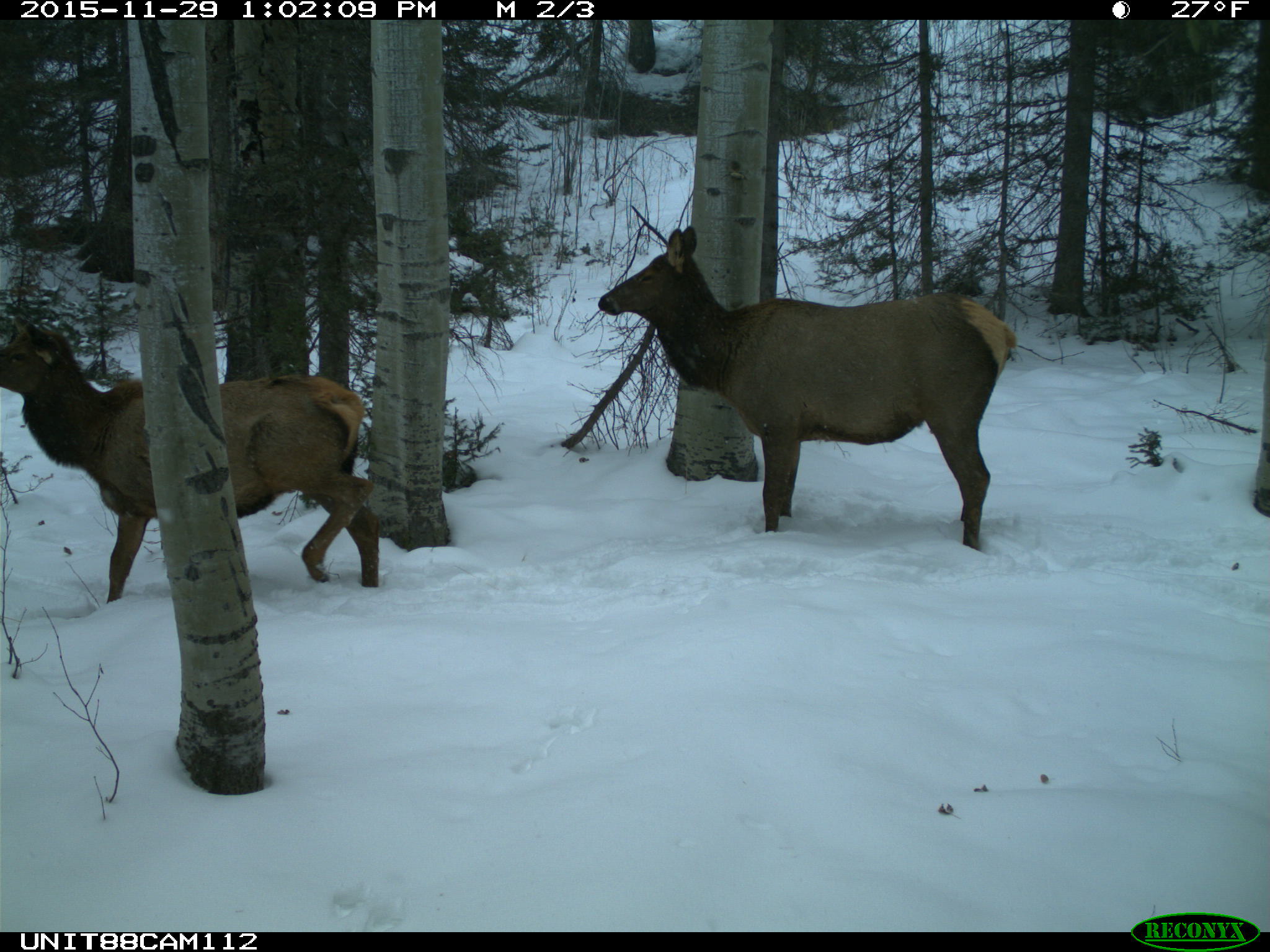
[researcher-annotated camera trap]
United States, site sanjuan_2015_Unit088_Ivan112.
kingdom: Animalia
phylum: Chordata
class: Mammalia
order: Artiodactyla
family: Cervidae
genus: Cervus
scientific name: Cervus elaphus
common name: red deer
Cervus elaphus (red deer).